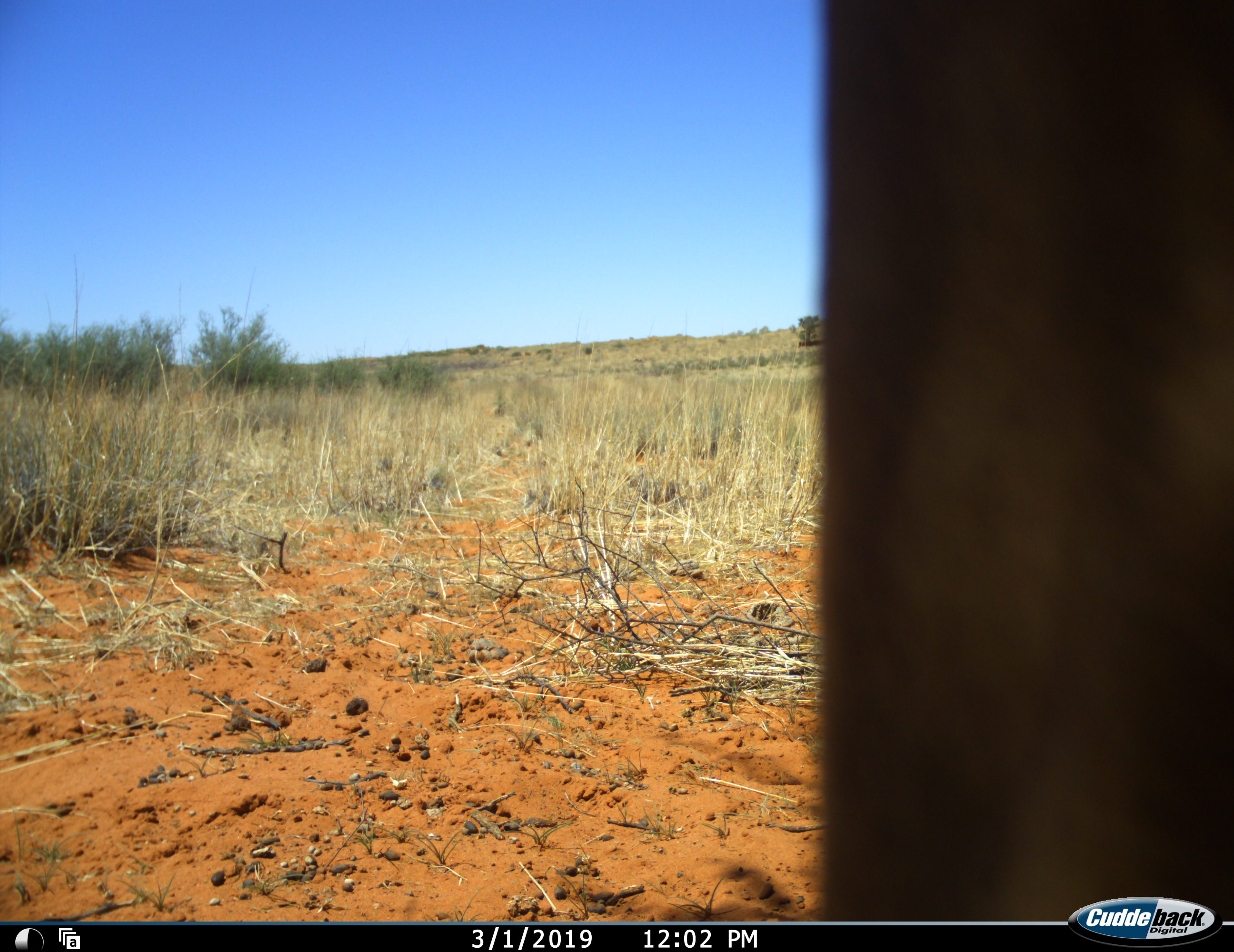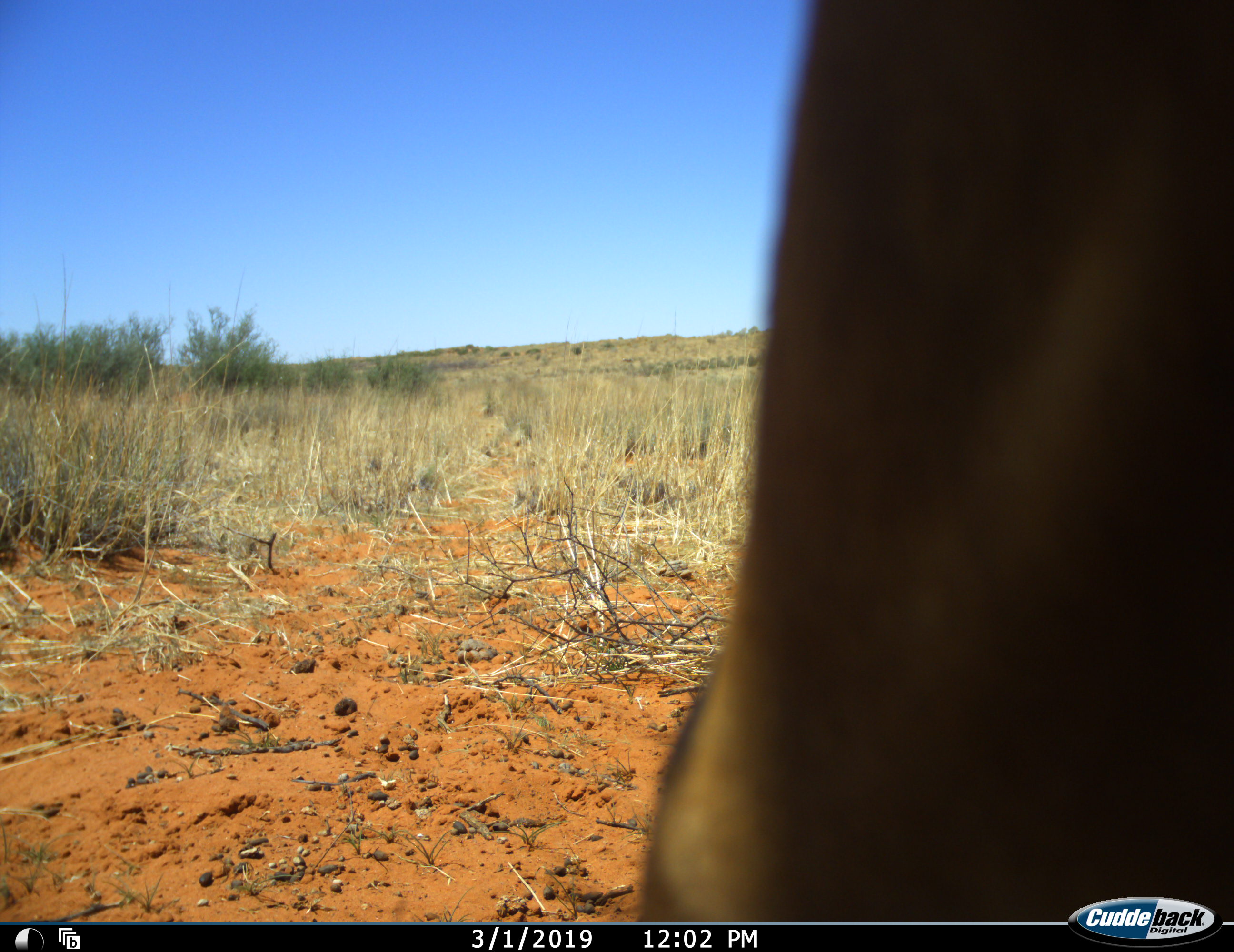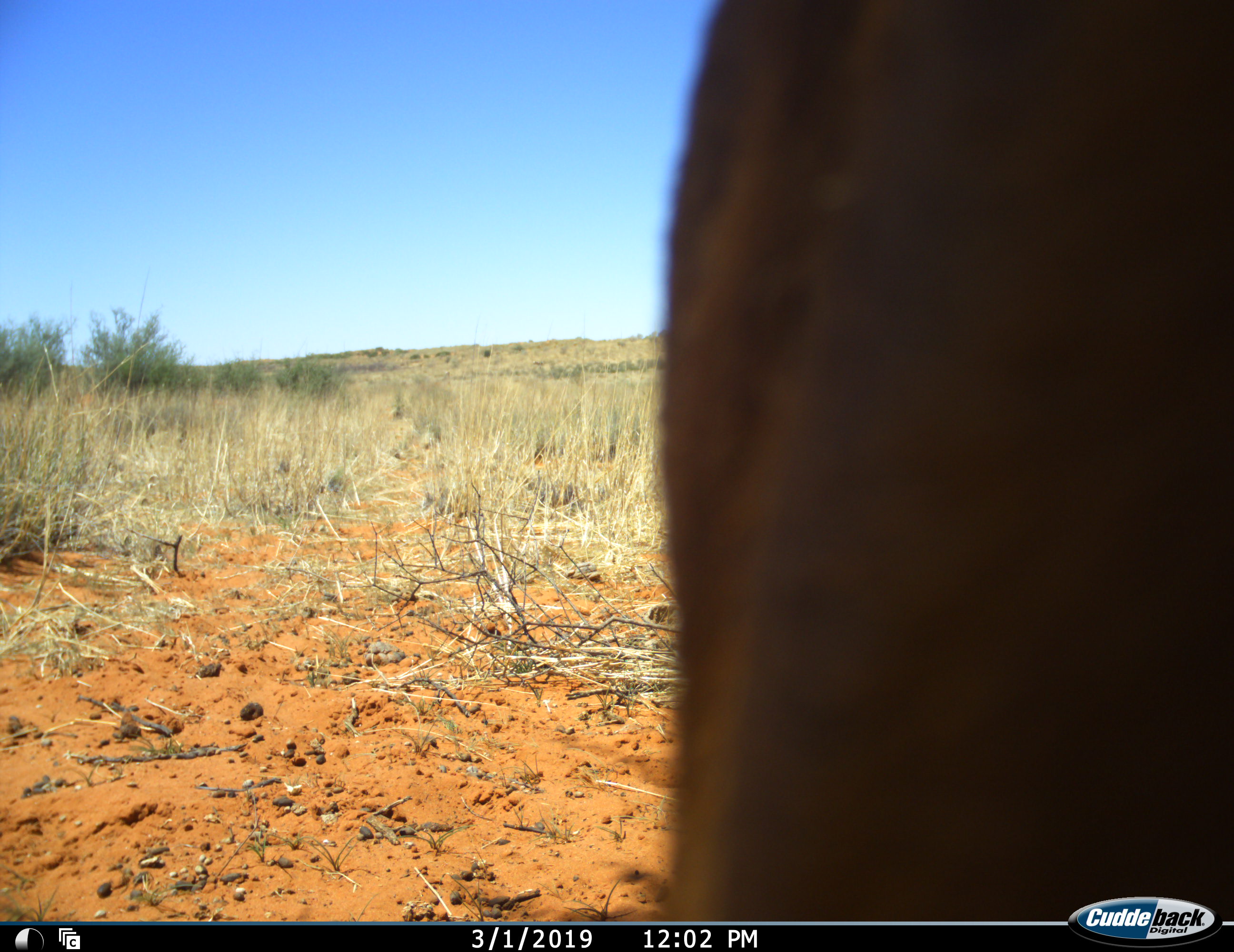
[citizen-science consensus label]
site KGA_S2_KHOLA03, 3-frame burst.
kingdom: Animalia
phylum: Chordata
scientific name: Vertebrata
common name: domestic animal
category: domesticanimal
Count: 1.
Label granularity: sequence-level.